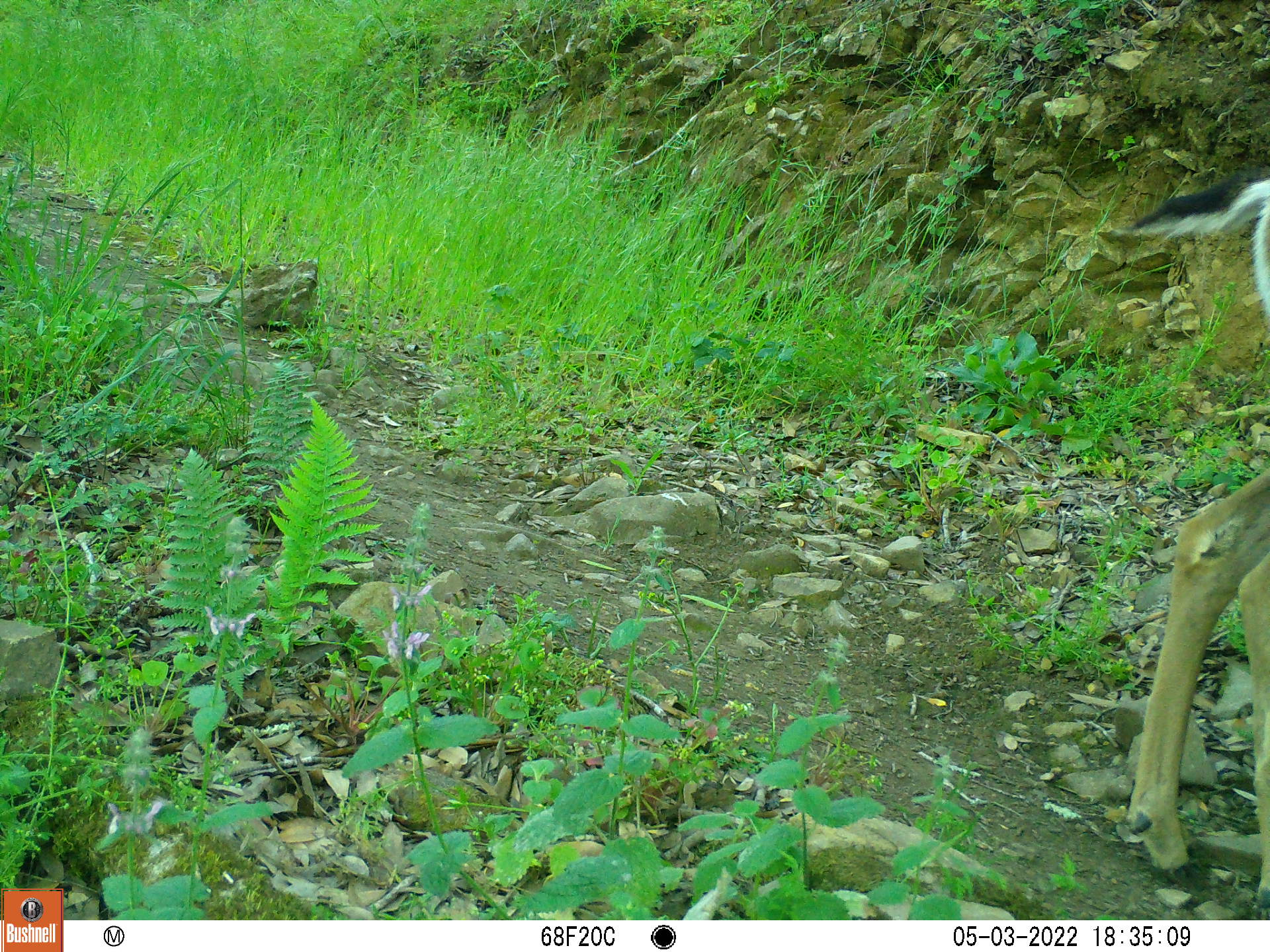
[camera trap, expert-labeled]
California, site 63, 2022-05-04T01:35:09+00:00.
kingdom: Animalia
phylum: Chordata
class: Mammalia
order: Artiodactyla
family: Cervidae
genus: Odocoileus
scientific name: Odocoileus hemionus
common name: mule deer